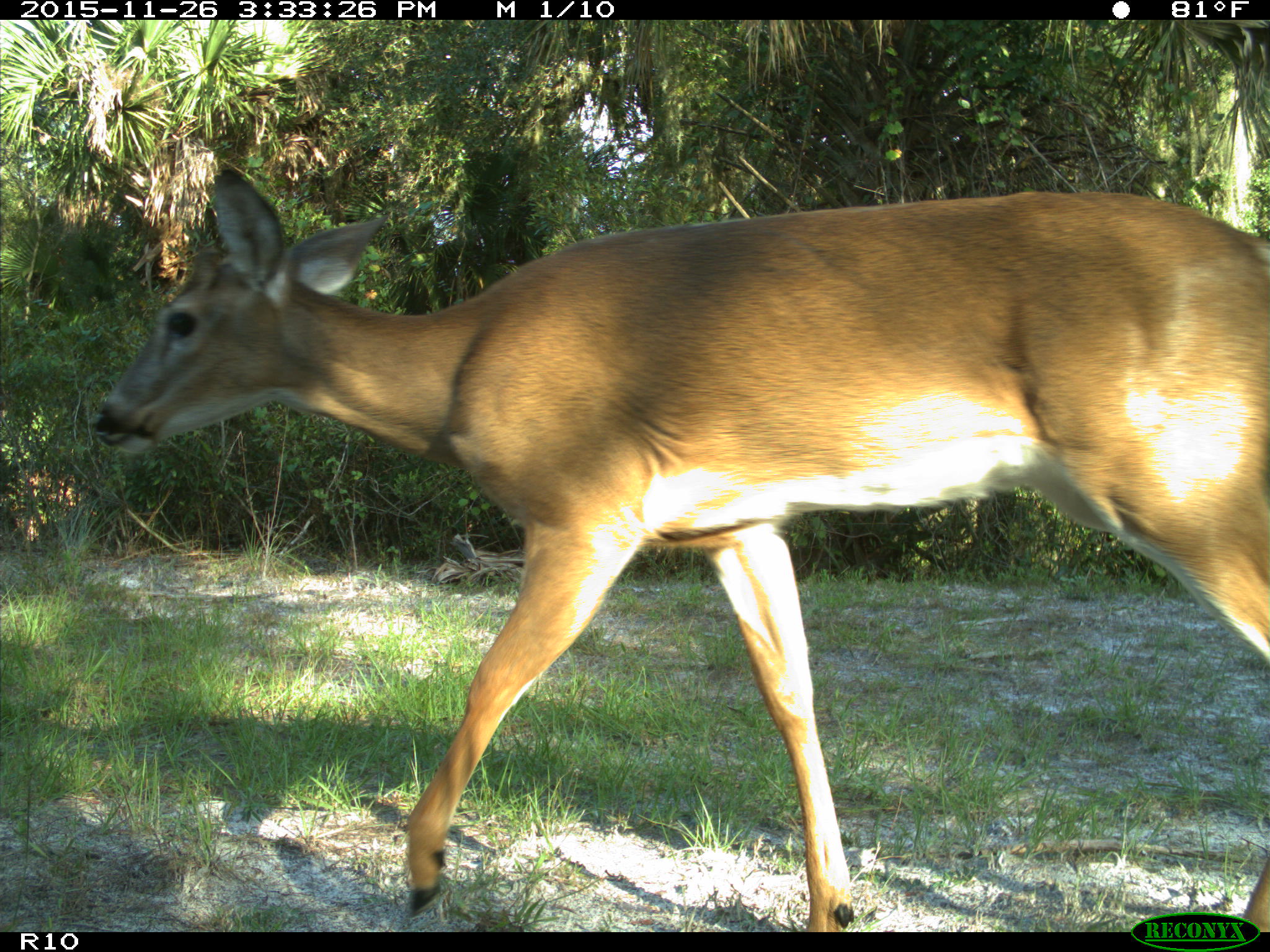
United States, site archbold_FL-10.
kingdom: Animalia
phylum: Chordata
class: Mammalia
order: Artiodactyla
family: Cervidae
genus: Odocoileus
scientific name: Odocoileus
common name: deer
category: unidentified deer